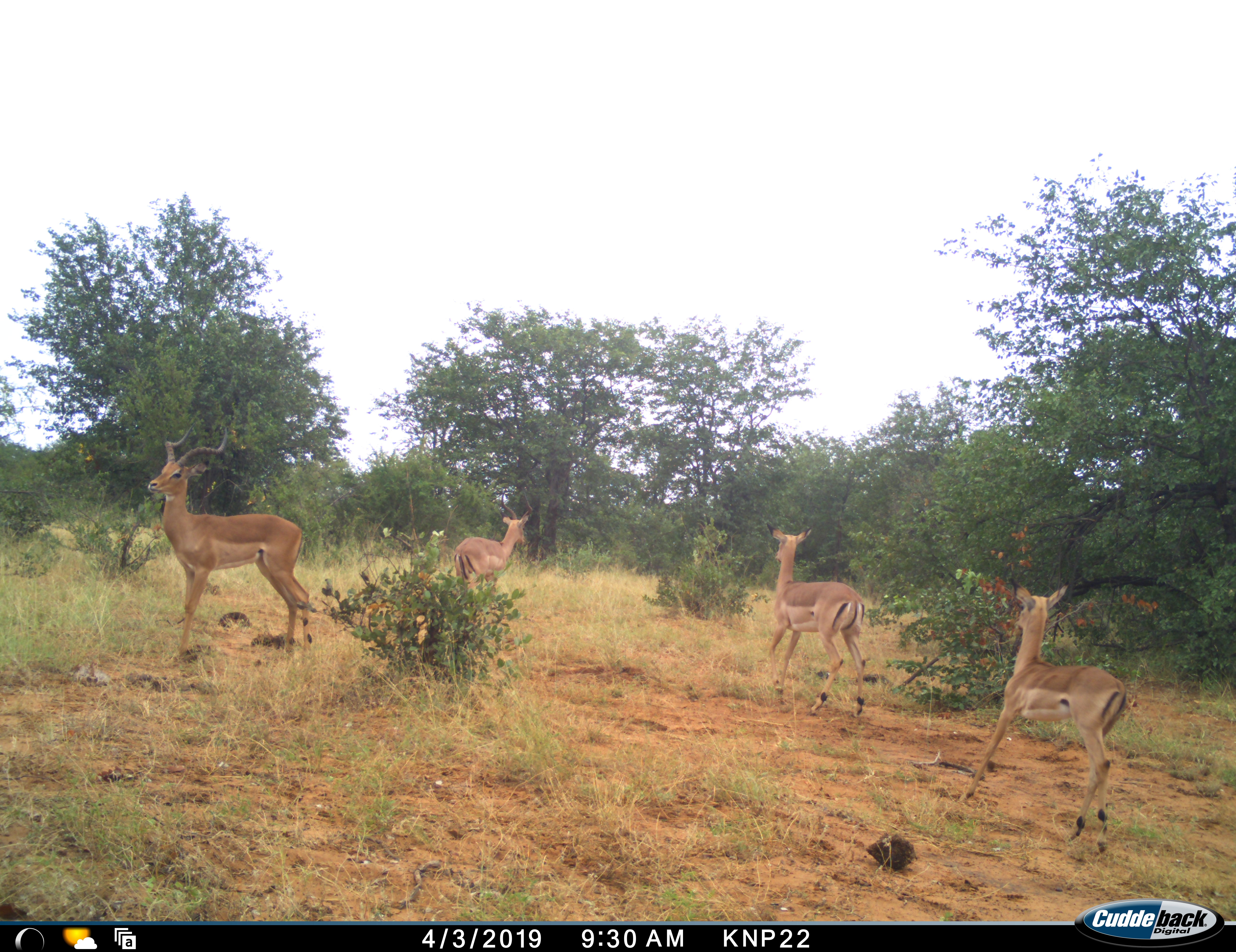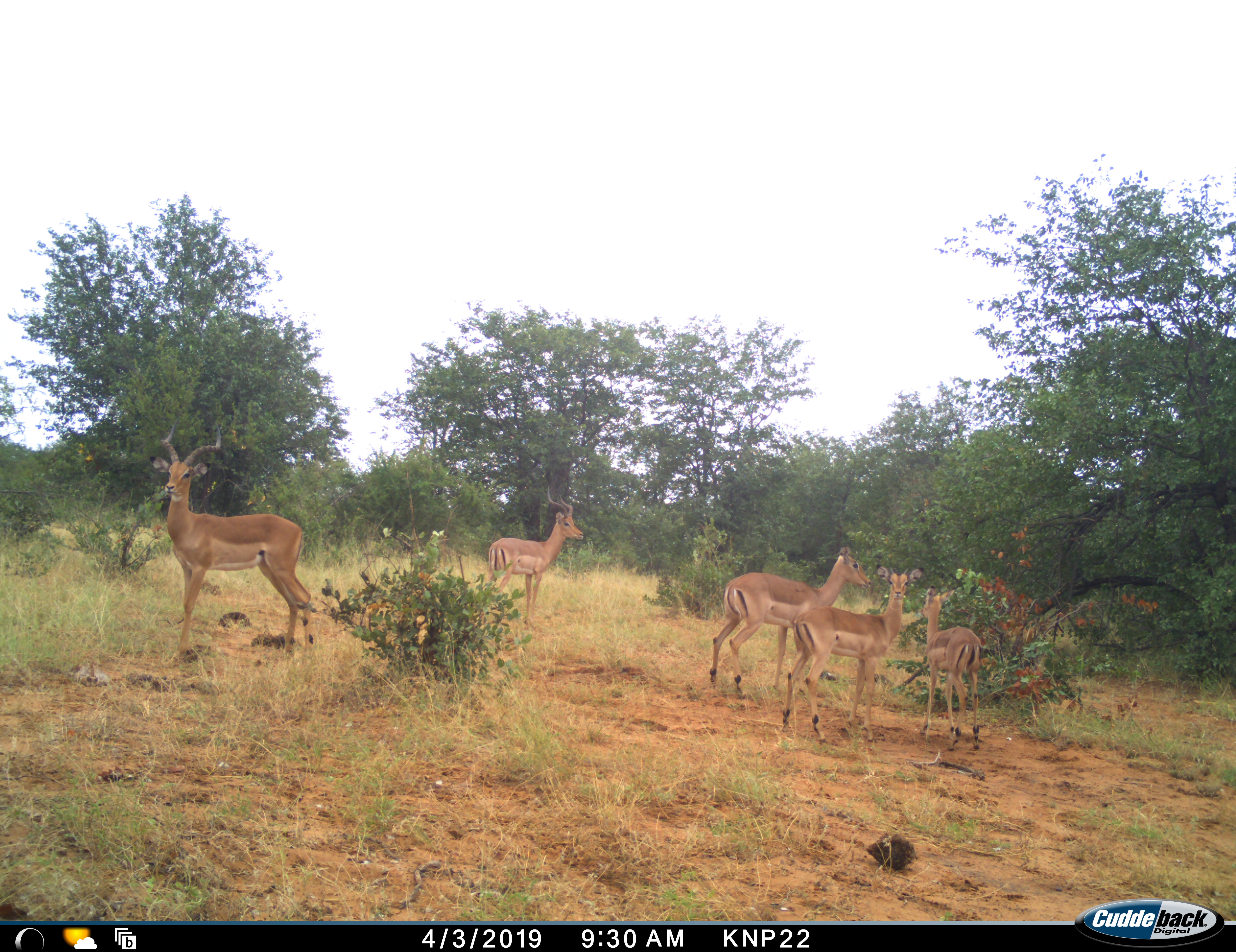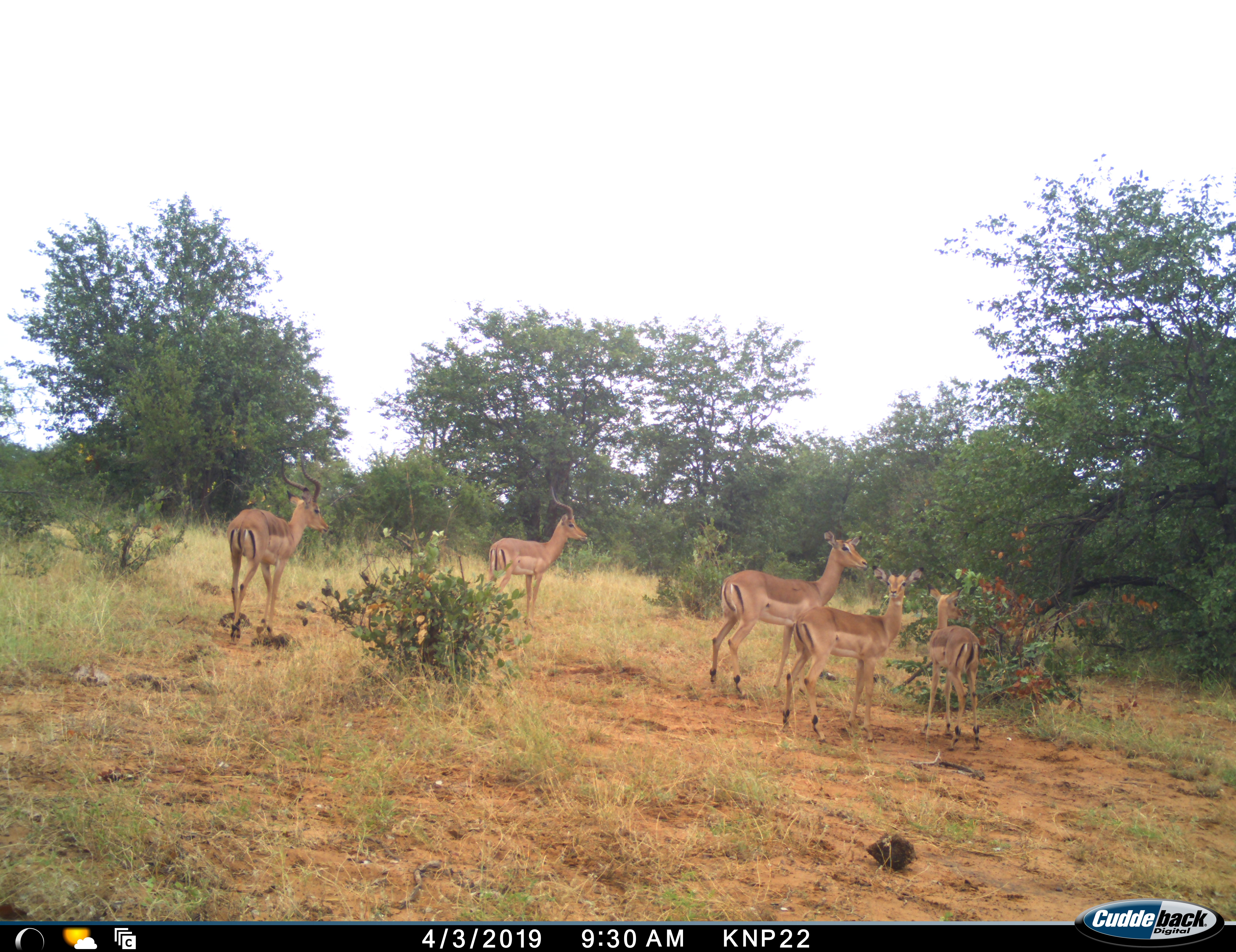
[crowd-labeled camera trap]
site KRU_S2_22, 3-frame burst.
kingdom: Animalia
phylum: Chordata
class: Mammalia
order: Artiodactyla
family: Bovidae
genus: Aepyceros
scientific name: Aepyceros melampus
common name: impala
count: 5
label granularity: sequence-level